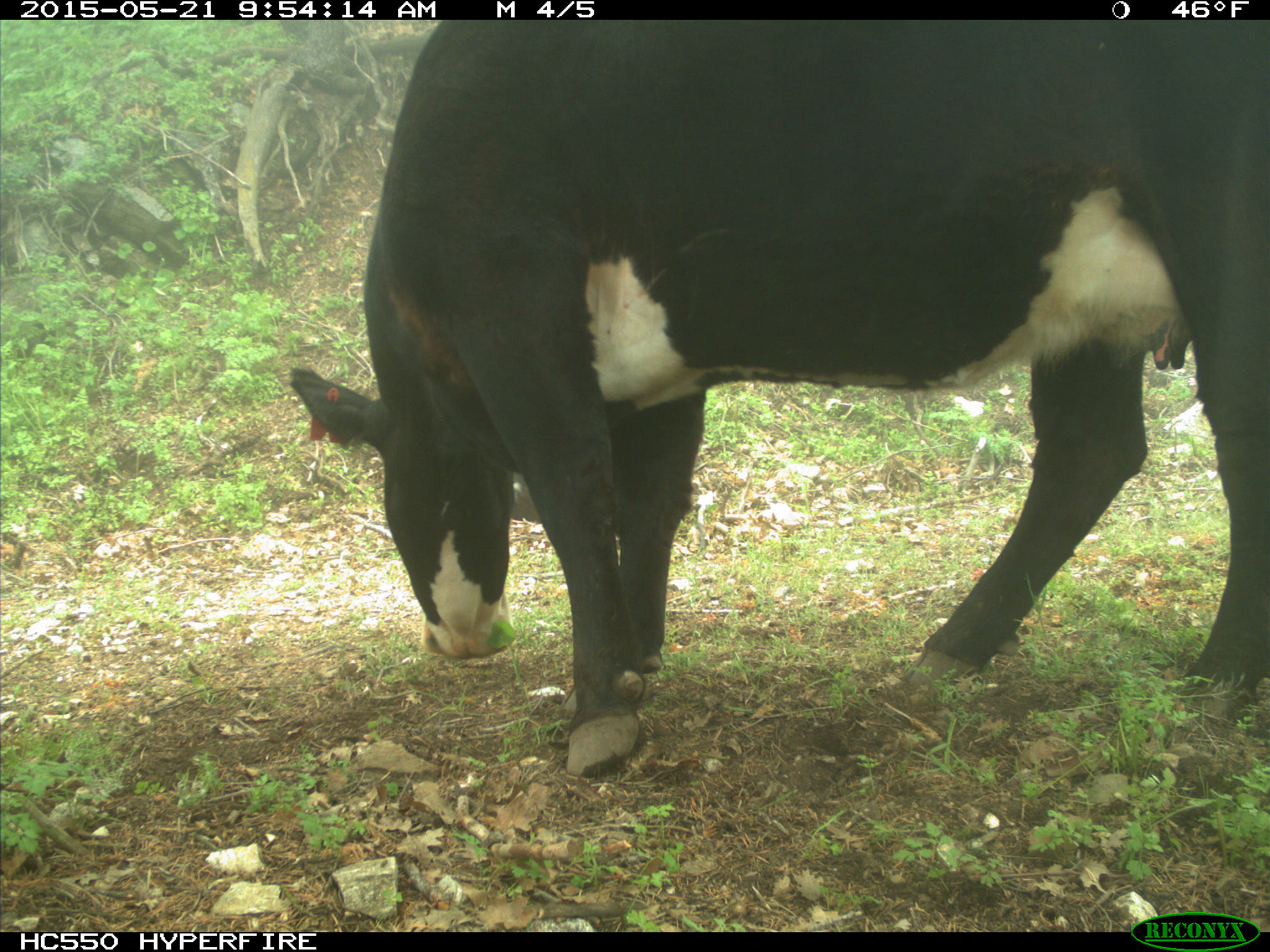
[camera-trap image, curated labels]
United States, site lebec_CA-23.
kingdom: Animalia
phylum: Chordata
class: Mammalia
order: Artiodactyla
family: Bovidae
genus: Bos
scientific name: Bos taurus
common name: domestic cow